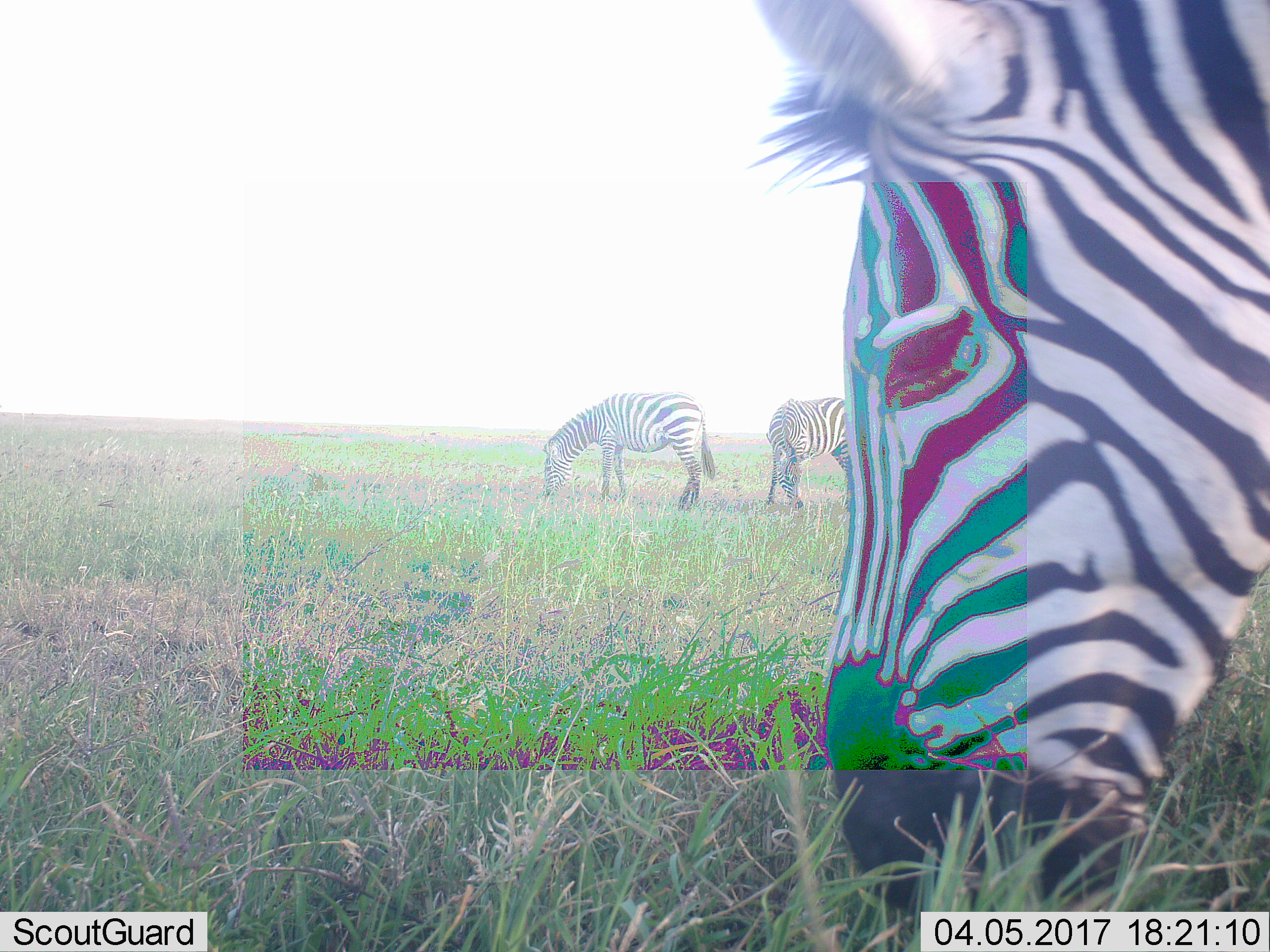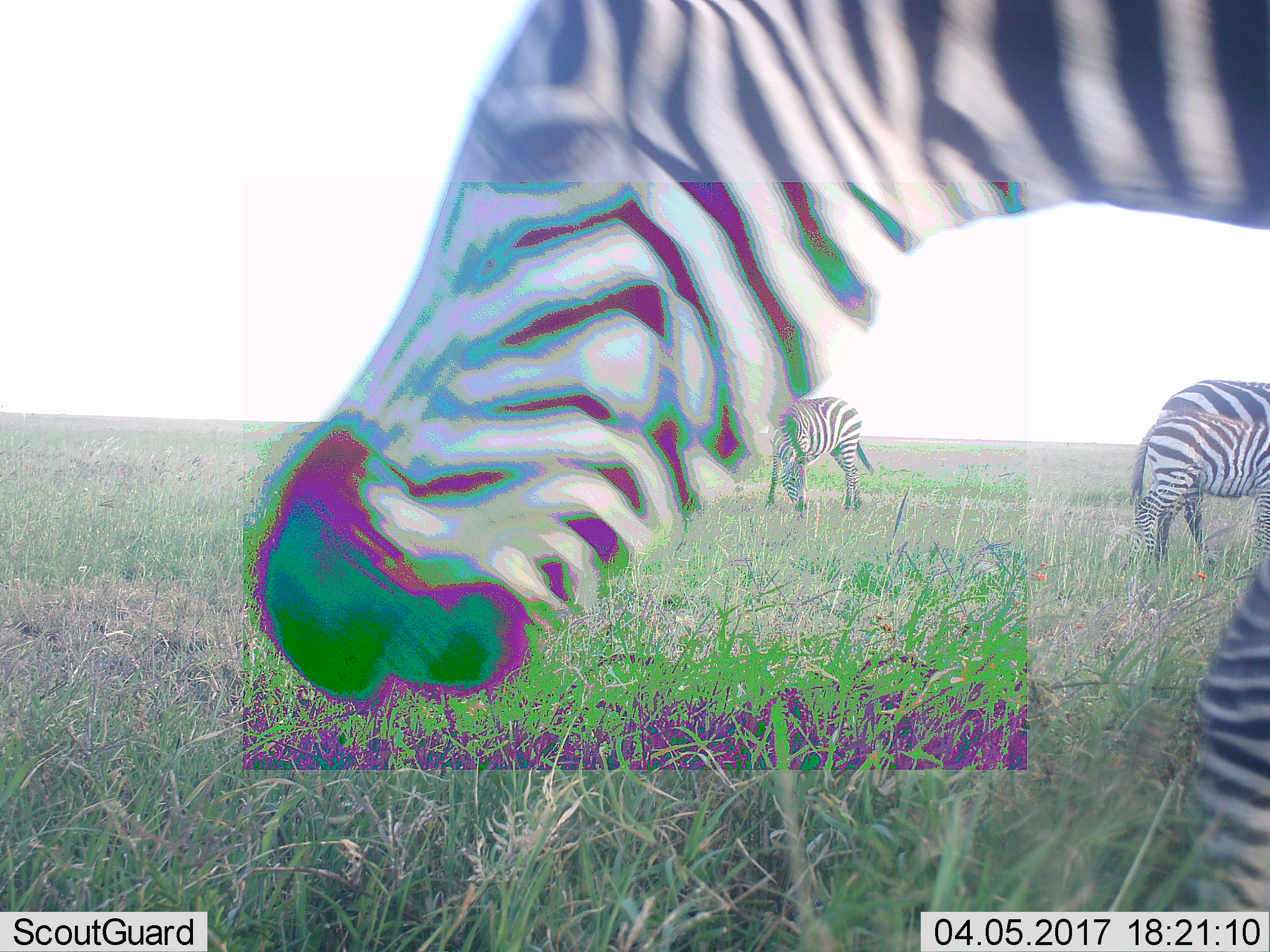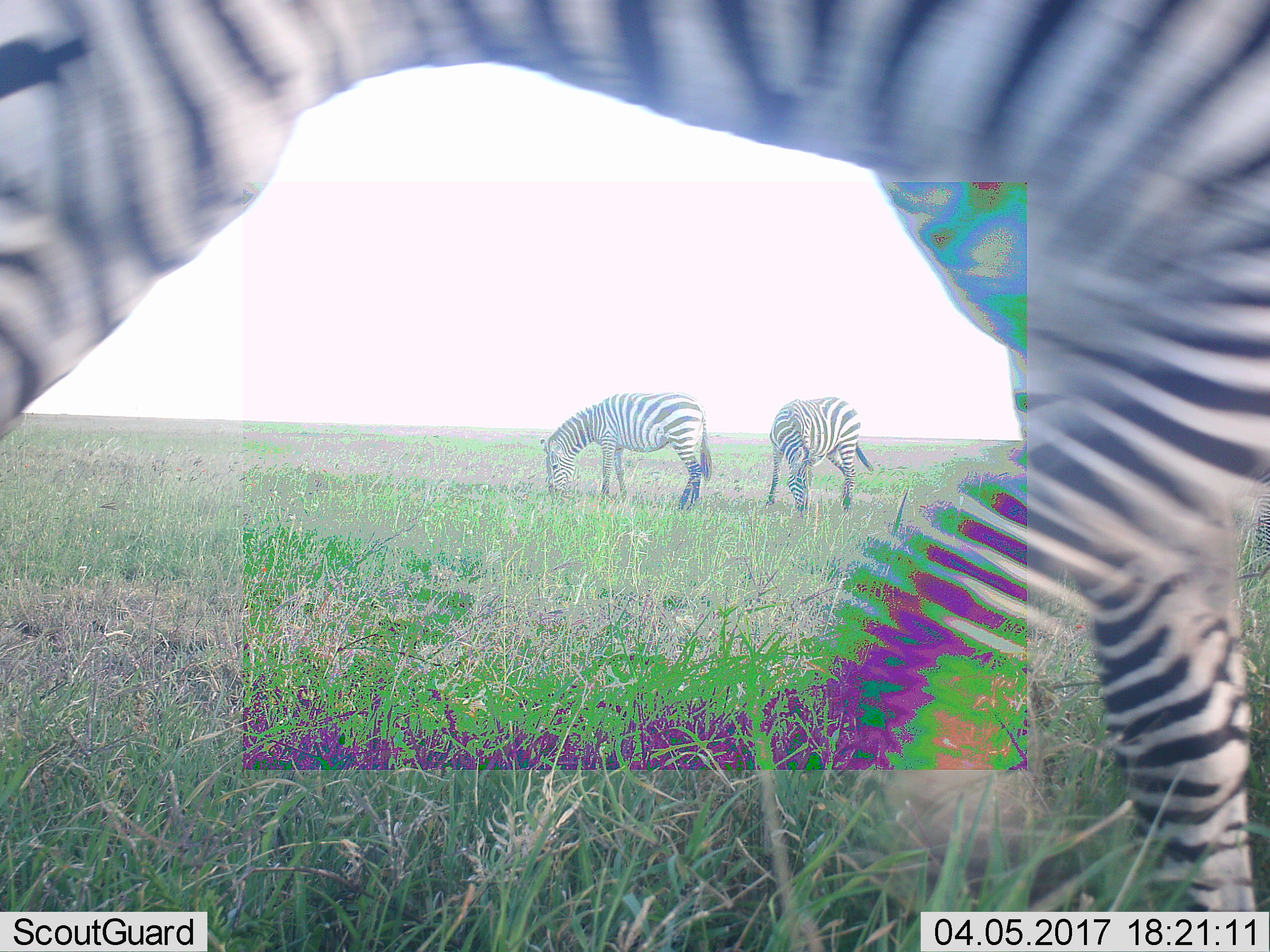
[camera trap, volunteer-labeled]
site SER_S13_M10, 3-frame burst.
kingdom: Animalia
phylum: Chordata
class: Mammalia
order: Perissodactyla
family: Equidae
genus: Equus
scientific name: Equus quagga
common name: plains zebra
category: zebraplains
Zebraplains (plains zebra) (Equus quagga), count 3. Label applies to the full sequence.